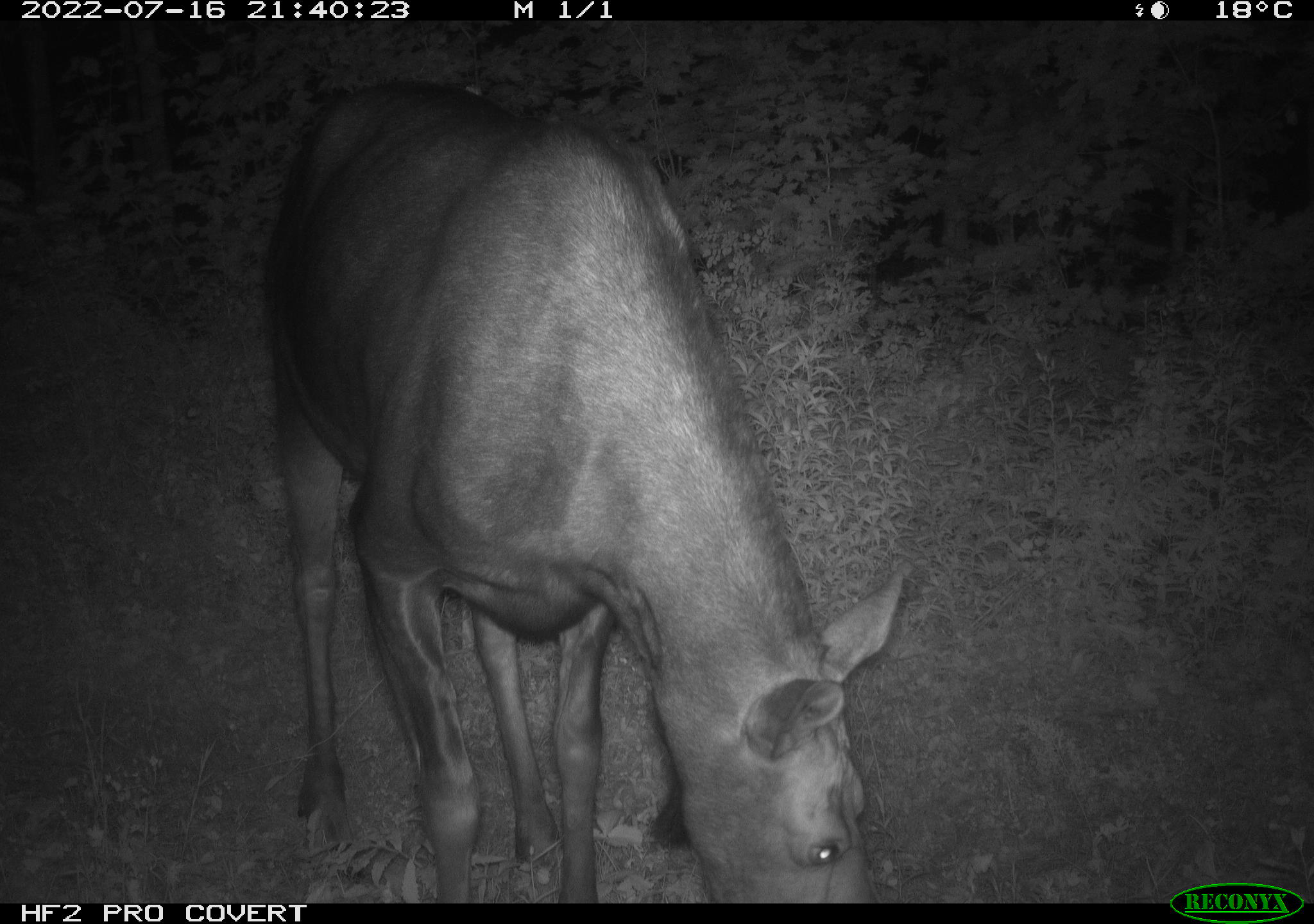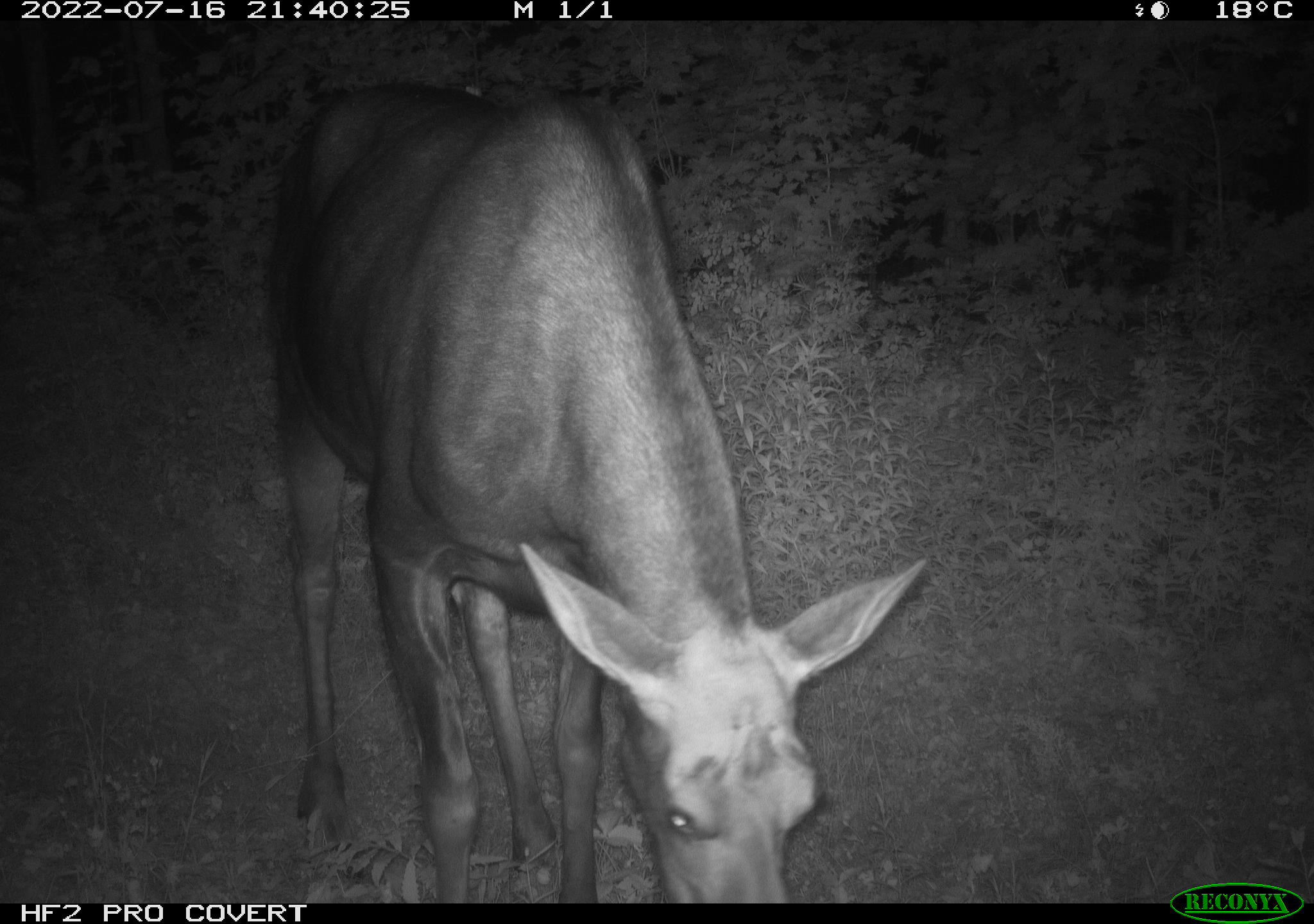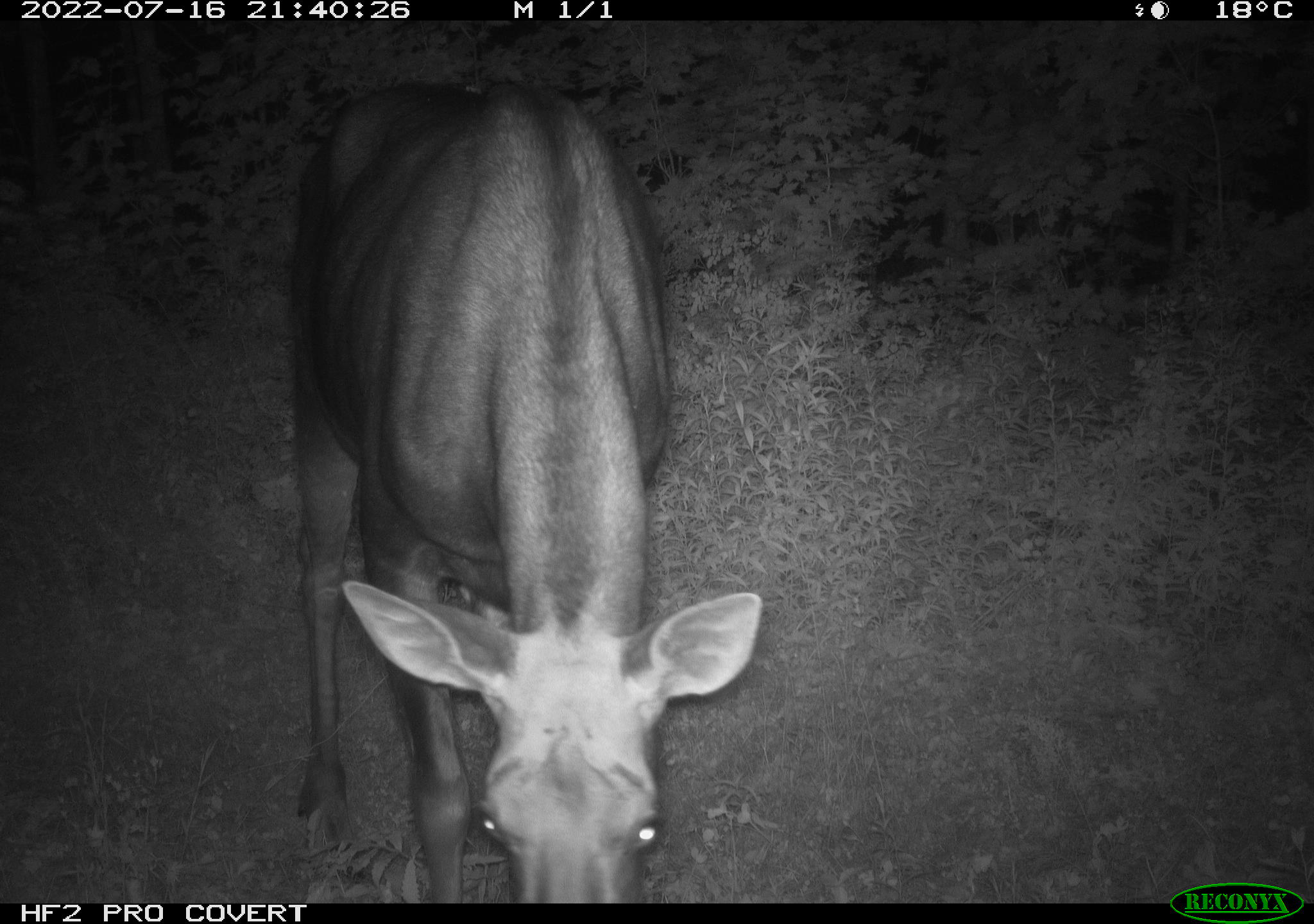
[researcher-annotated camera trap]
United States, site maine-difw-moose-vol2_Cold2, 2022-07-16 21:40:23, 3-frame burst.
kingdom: Animalia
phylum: Chordata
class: Mammalia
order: Artiodactyla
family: Cervidae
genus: Alces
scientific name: Alces alces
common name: moose